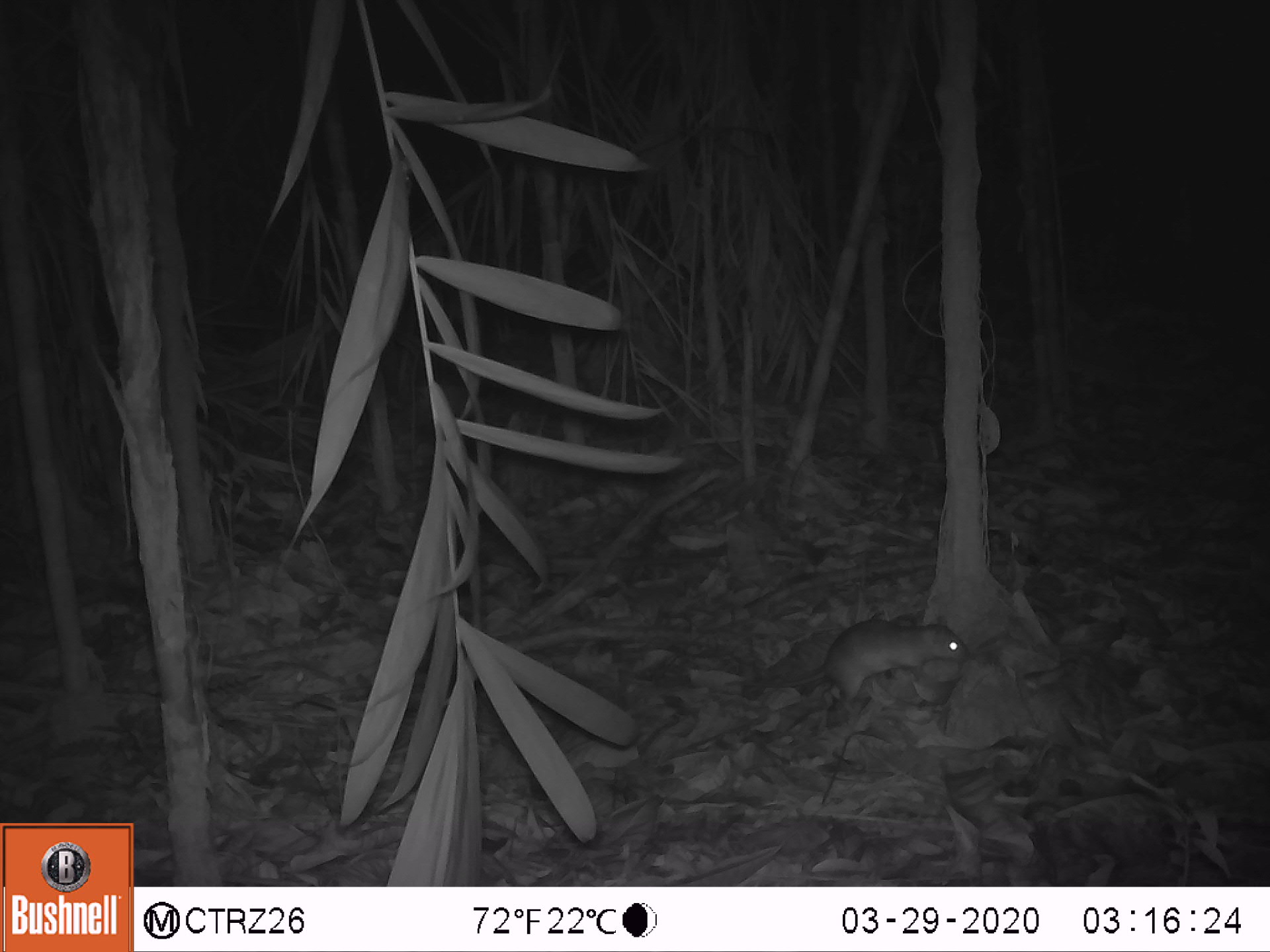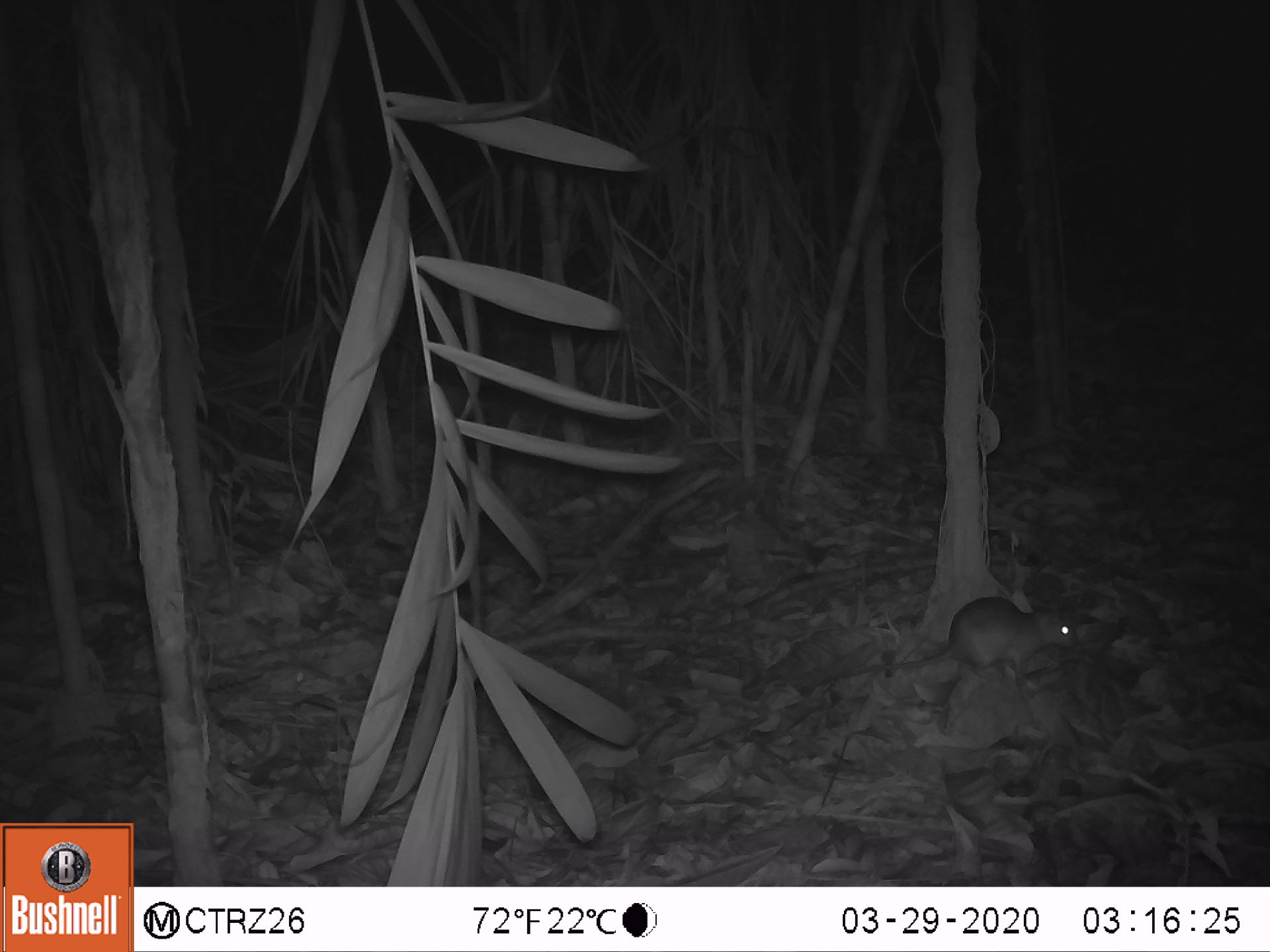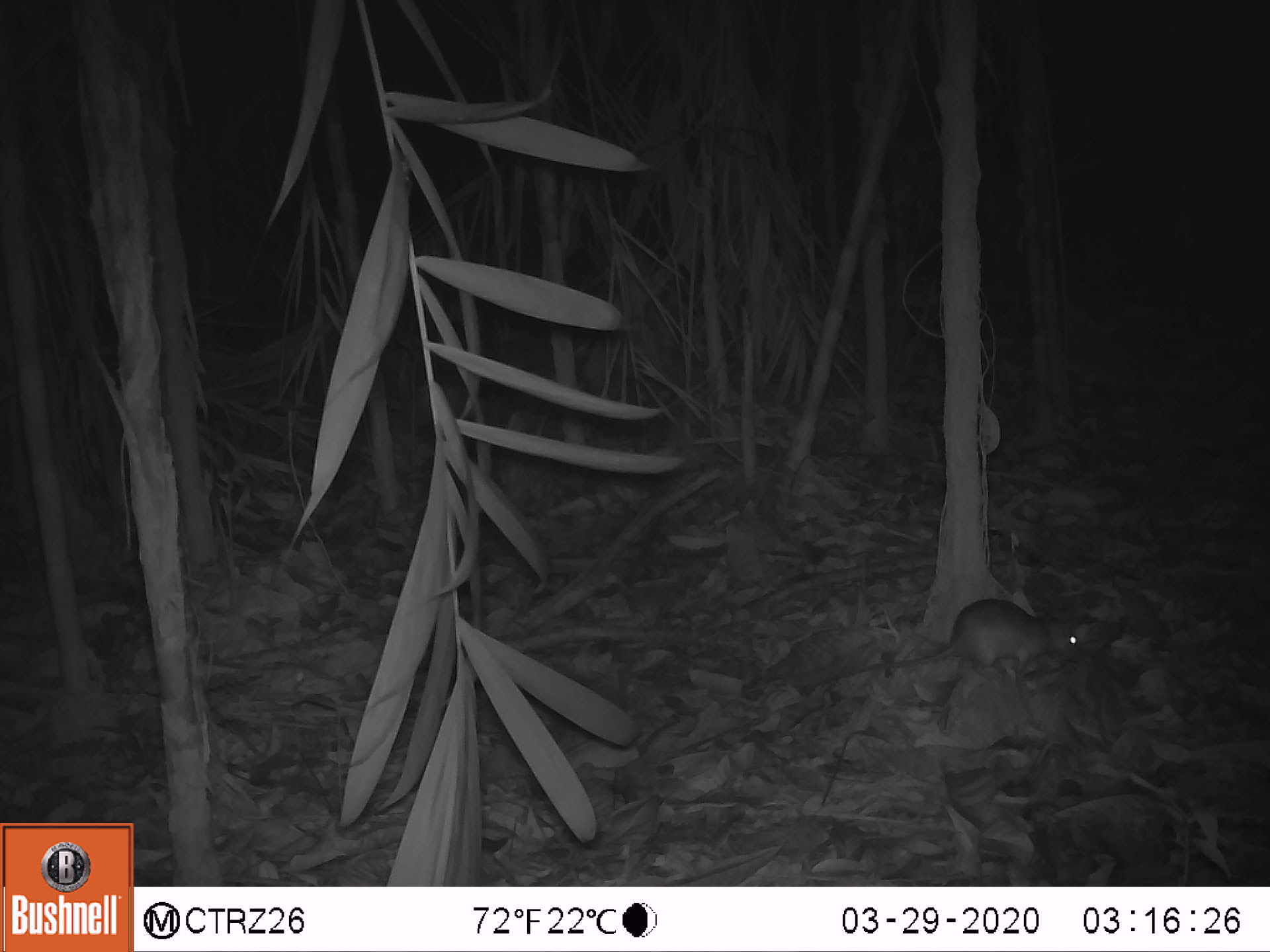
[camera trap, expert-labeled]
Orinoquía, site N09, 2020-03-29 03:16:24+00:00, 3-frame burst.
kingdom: Animalia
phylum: Chordata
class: Mammalia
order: Rodentia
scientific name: Rodentia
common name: rodent